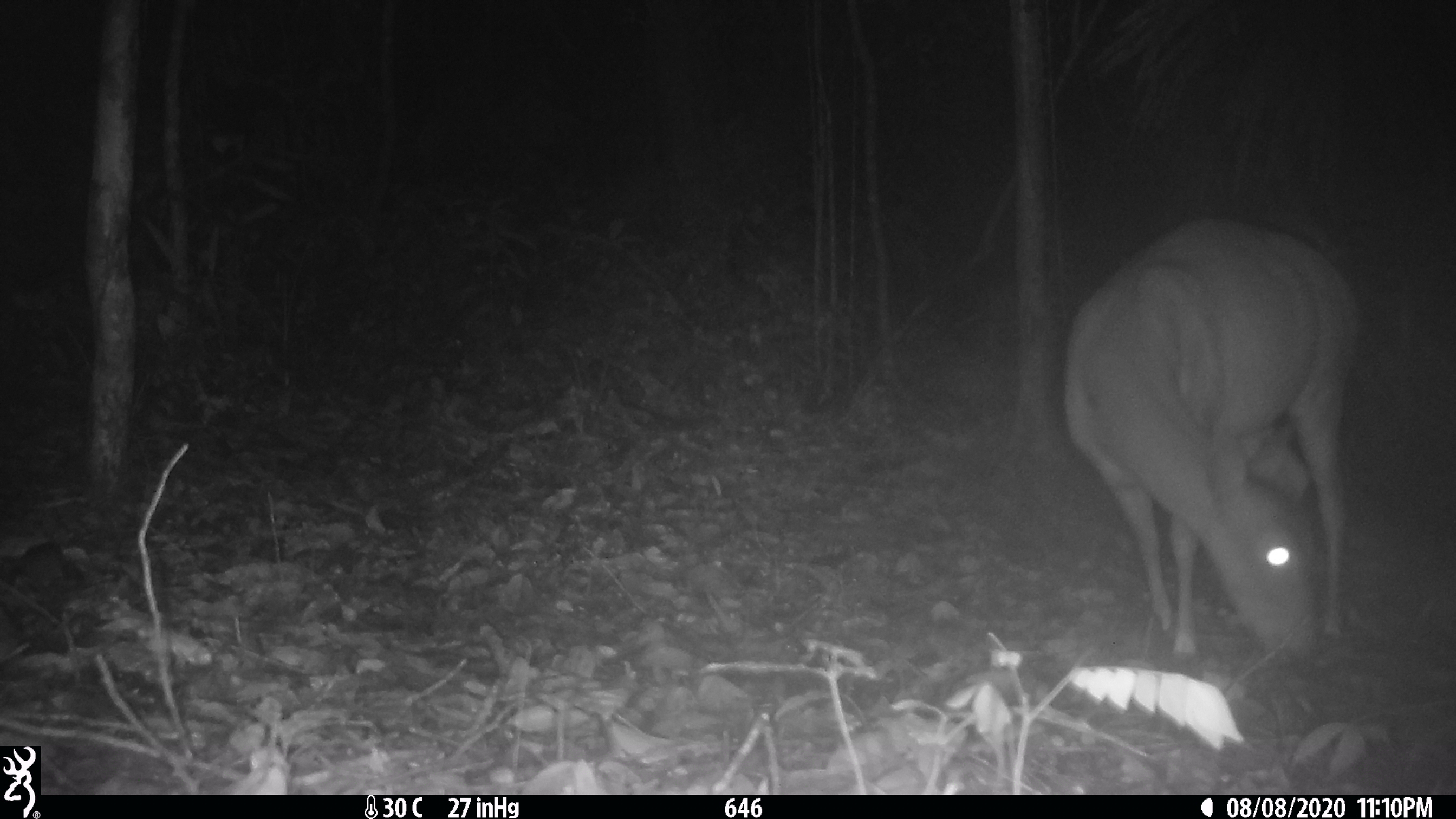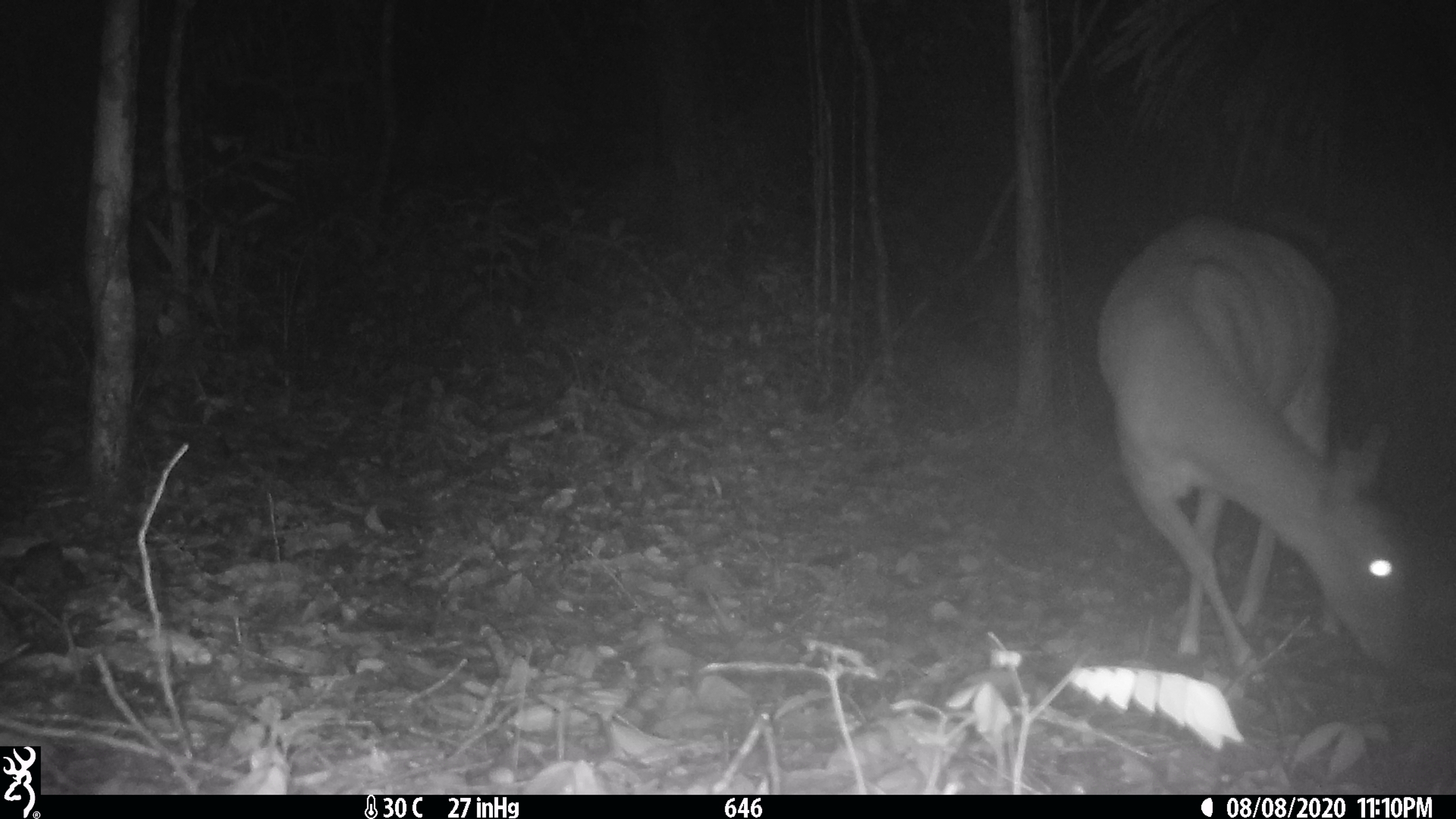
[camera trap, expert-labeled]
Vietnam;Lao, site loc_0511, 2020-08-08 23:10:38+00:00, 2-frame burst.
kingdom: Animalia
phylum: Chordata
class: Mammalia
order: Artiodactyla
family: Cervidae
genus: Muntiacus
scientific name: Muntiacus vuquangensis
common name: large-antlered muntjac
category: large antlered muntjac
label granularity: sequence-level